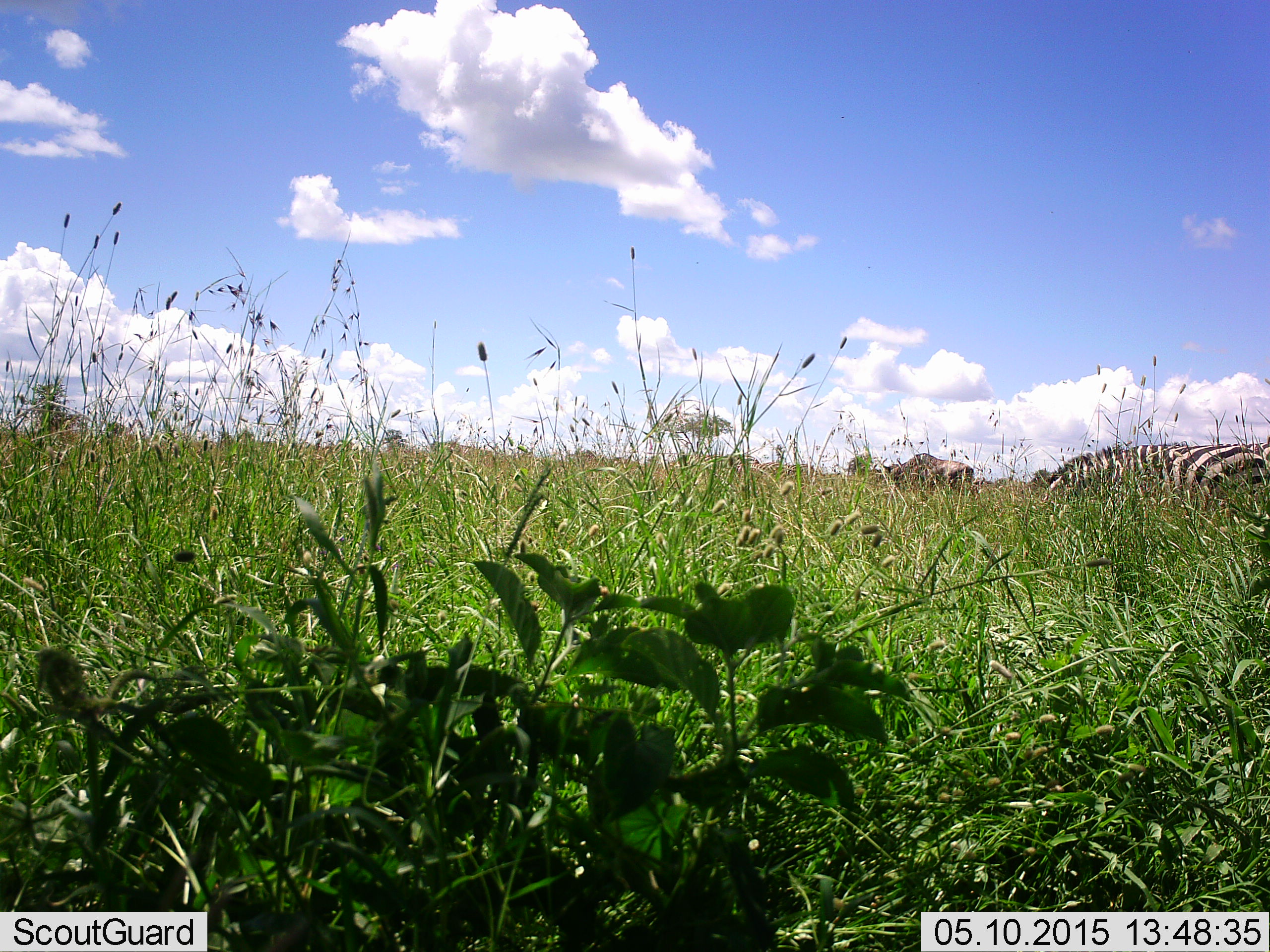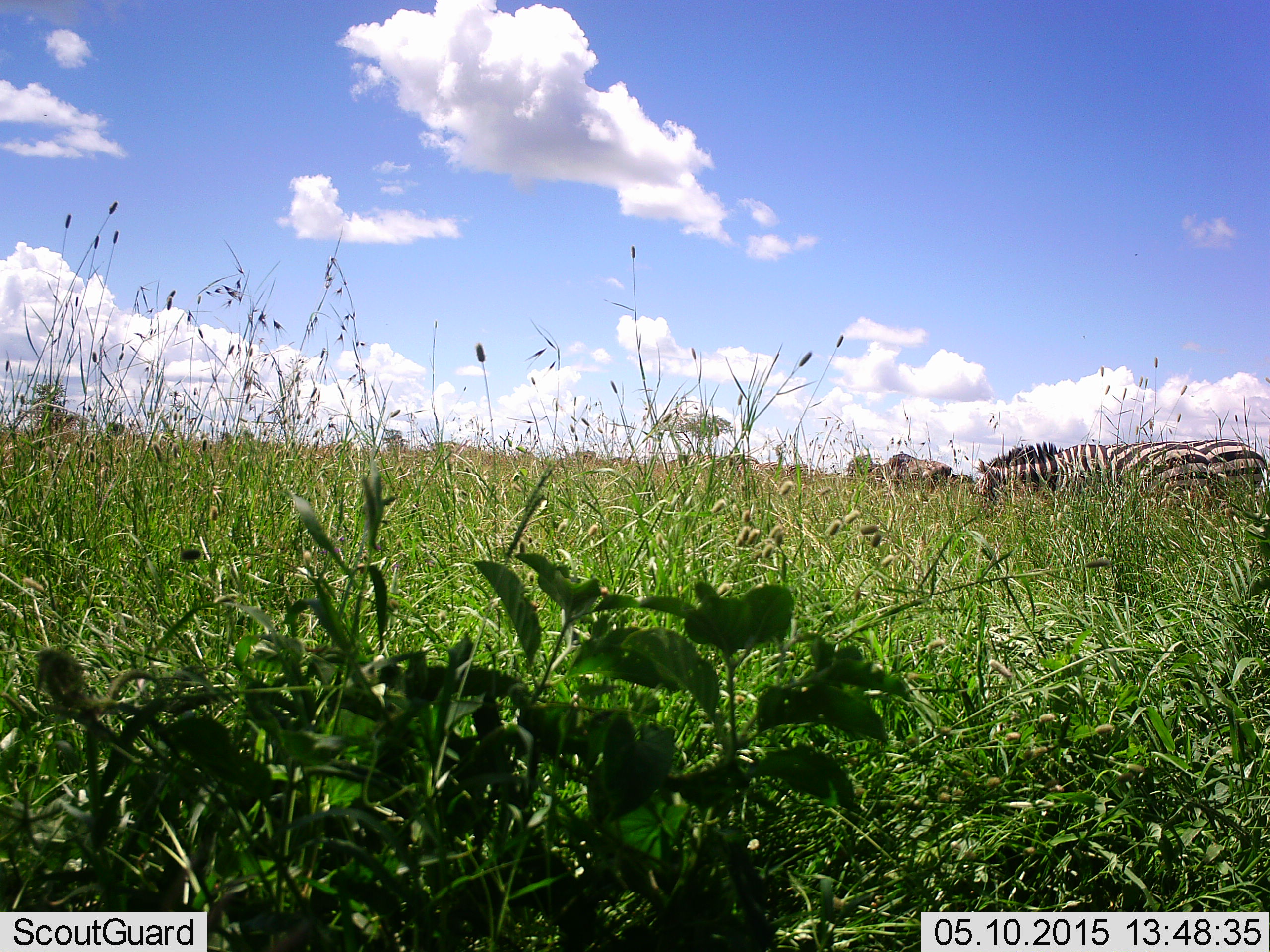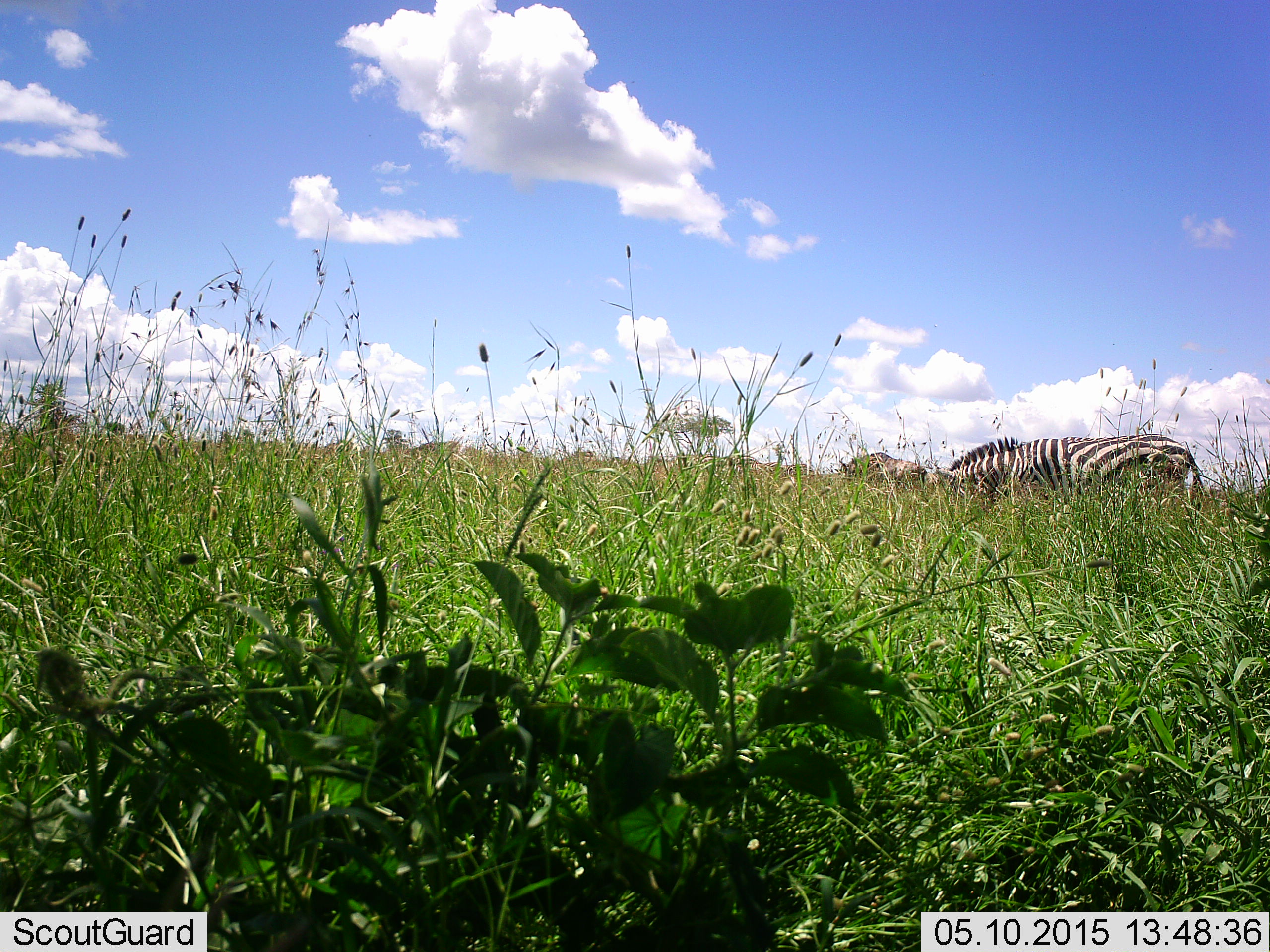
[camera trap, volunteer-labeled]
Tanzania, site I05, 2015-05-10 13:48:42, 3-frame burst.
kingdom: Animalia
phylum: Chordata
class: Mammalia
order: Artiodactyla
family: Bovidae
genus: Connochaetes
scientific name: Connochaetes taurinus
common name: blue wildebeest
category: wildebeest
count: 2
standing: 0%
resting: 0%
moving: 70%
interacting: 0%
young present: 0%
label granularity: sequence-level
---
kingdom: Animalia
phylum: Chordata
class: Mammalia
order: Perissodactyla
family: Equidae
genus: Equus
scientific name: Equus quagga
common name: plains zebra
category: zebra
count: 2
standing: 13%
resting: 0%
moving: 67%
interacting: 0%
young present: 0%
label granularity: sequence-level